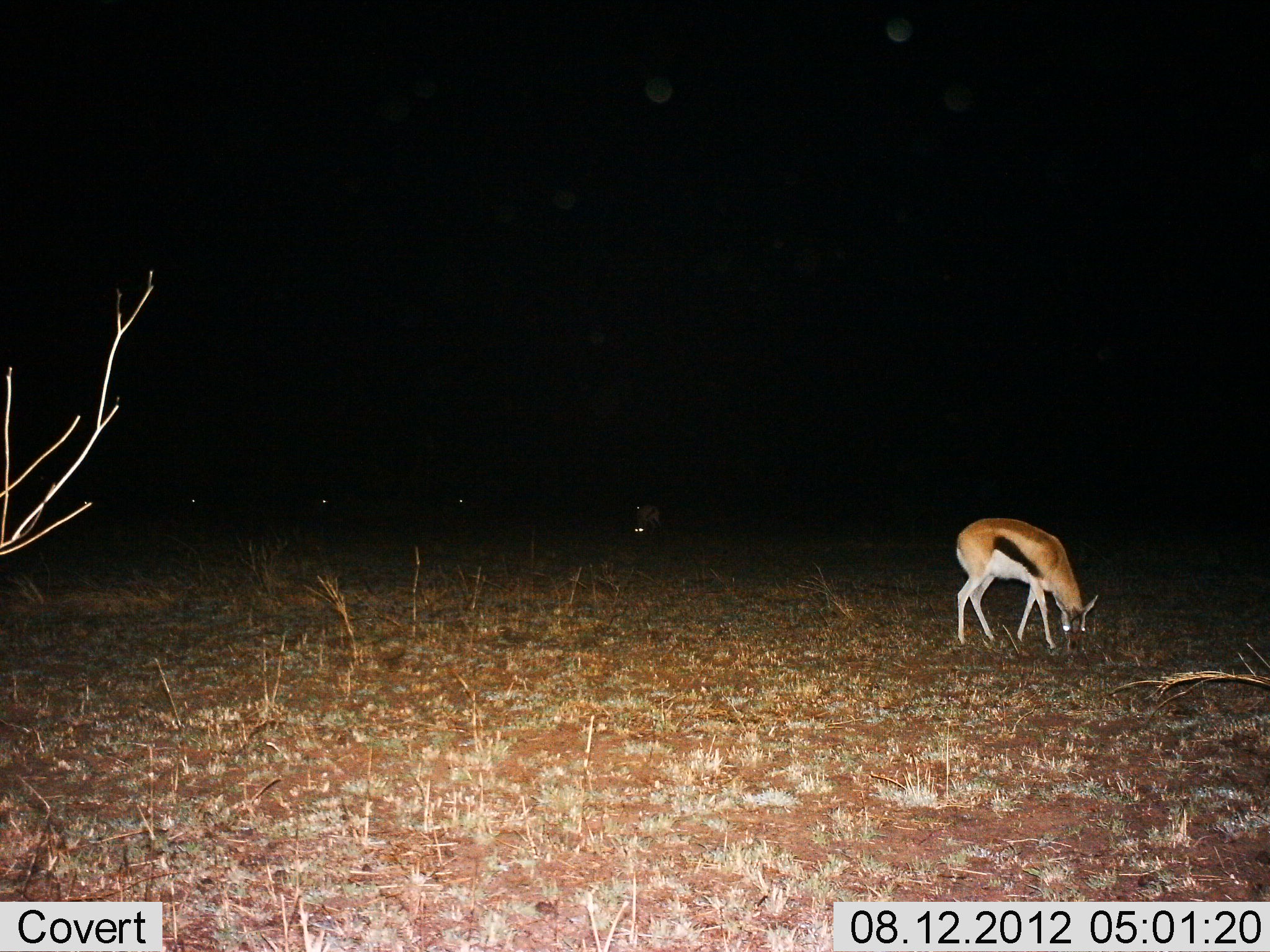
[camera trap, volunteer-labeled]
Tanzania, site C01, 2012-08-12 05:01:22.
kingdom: Animalia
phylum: Chordata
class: Mammalia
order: Artiodactyla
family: Bovidae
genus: Eudorcas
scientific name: Eudorcas thomsonii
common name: thomson's gazelle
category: gazellethomsons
Gazellethomsons (thomson's gazelle) (Eudorcas thomsonii), count 5. Behavior (volunteer vote fractions): standing 60%, resting 10%, moving 0%, interacting 0%. Young present (vote fraction): 0%. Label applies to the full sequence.